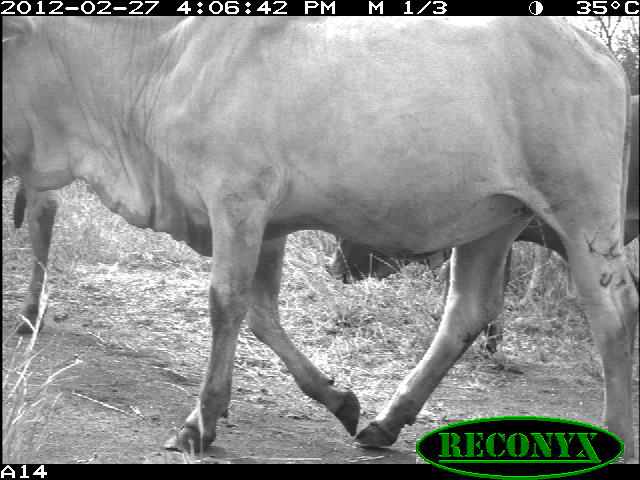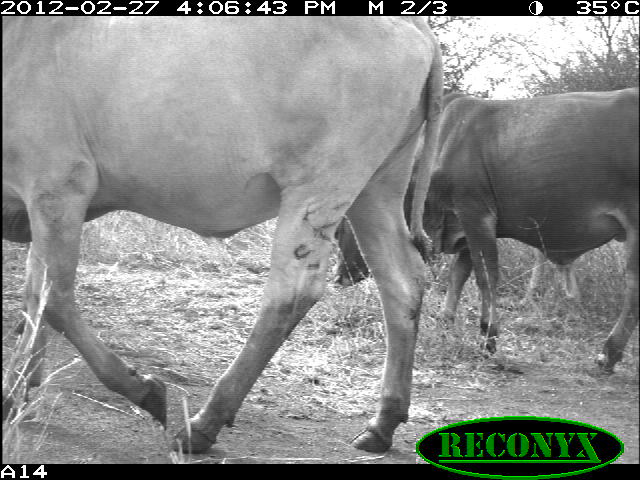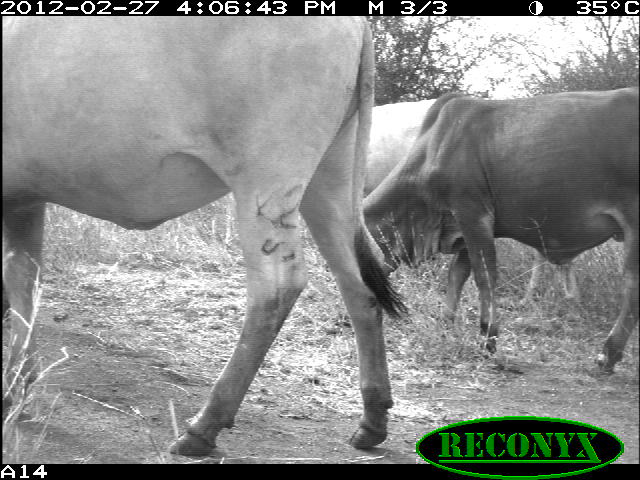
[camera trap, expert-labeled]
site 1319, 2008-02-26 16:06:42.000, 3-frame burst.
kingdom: Animalia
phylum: Chordata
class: Mammalia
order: Artiodactyla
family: Bovidae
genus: Bos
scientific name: Bos taurus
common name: domestic cattle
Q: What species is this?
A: Bos taurus (domestic cattle).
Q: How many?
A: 3.